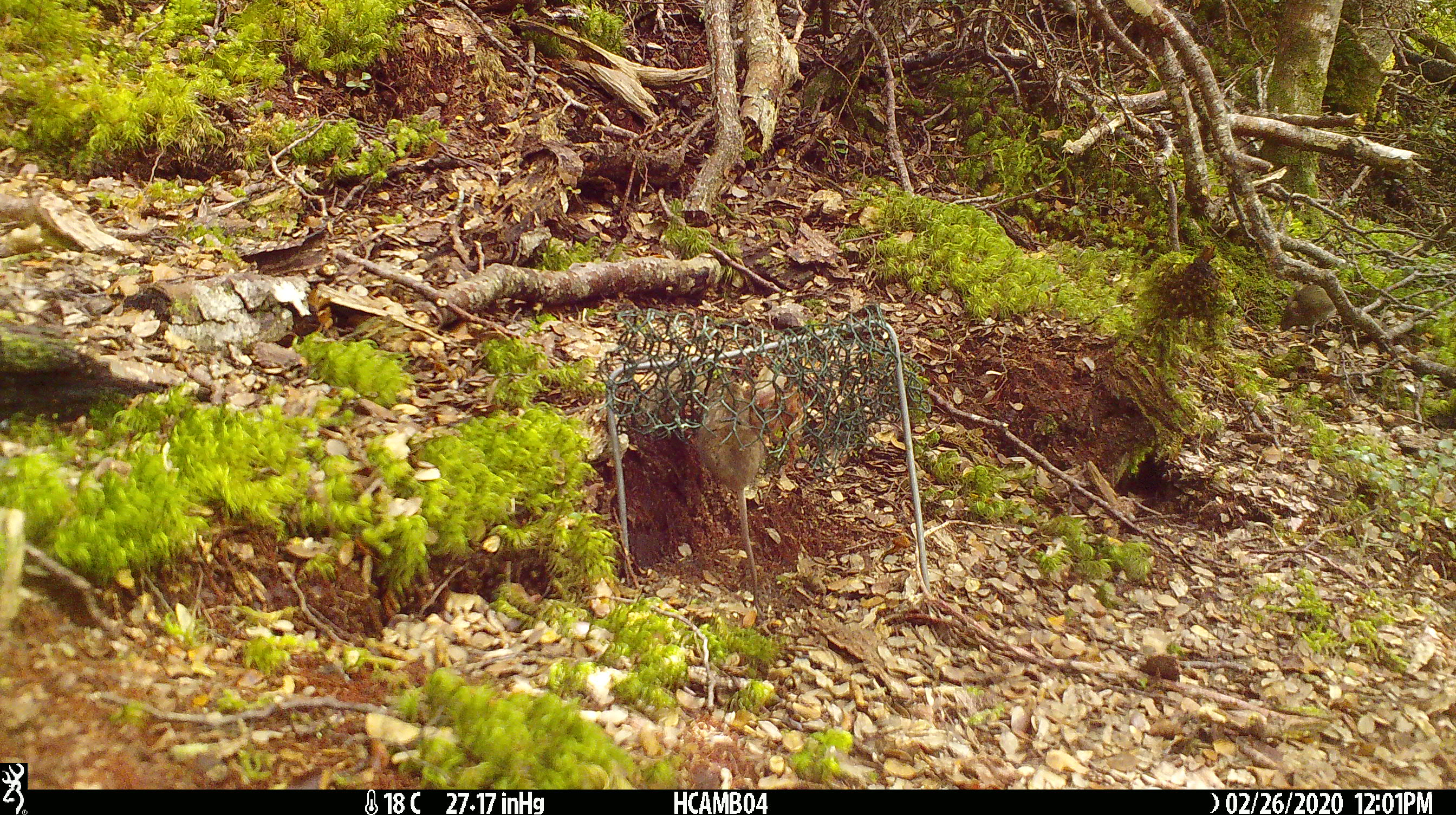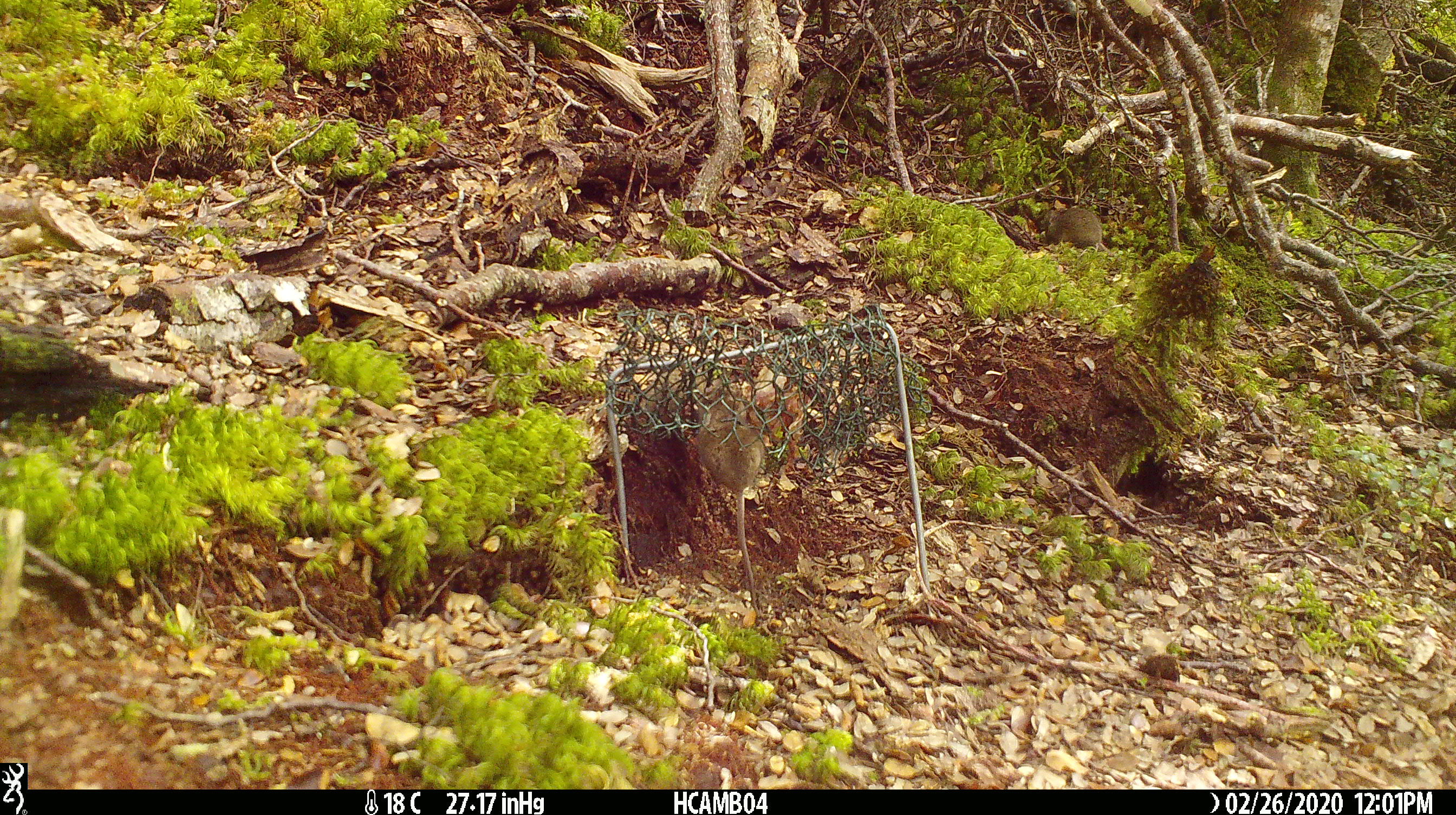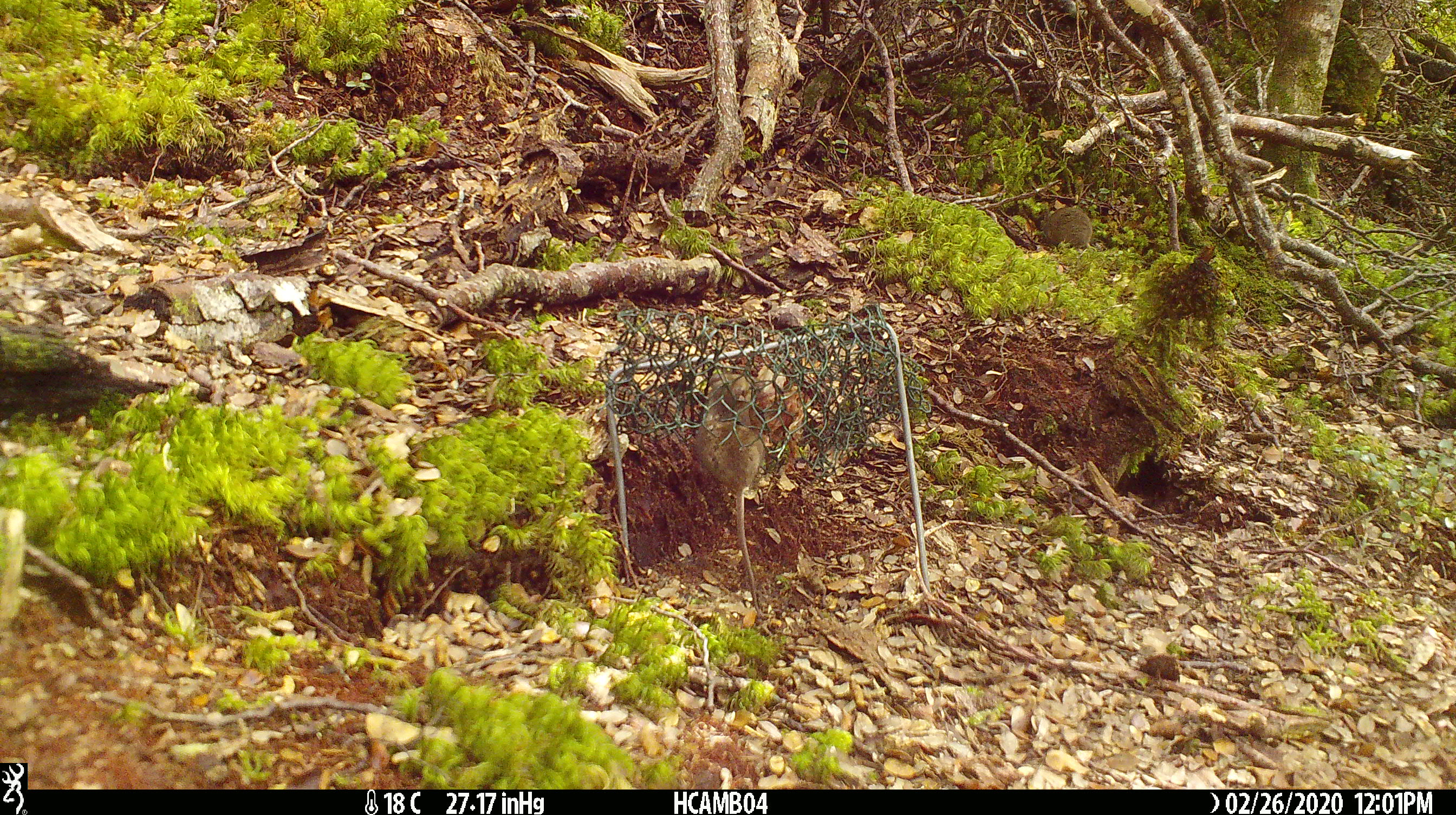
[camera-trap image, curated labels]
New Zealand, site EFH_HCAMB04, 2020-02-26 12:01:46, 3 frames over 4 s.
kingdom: Animalia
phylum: Chordata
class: Mammalia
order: Rodentia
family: Muridae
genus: Mus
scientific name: Mus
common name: mouse